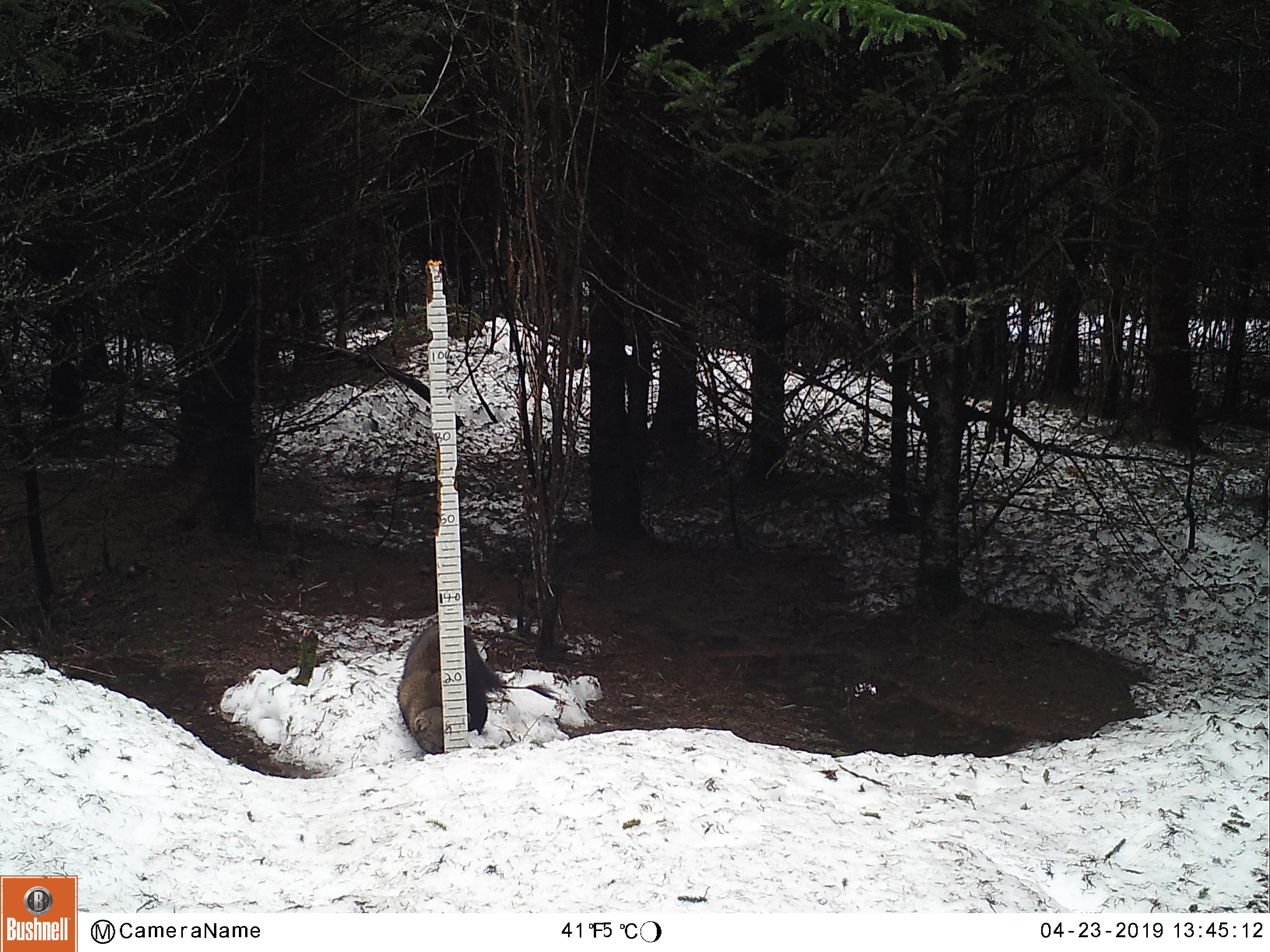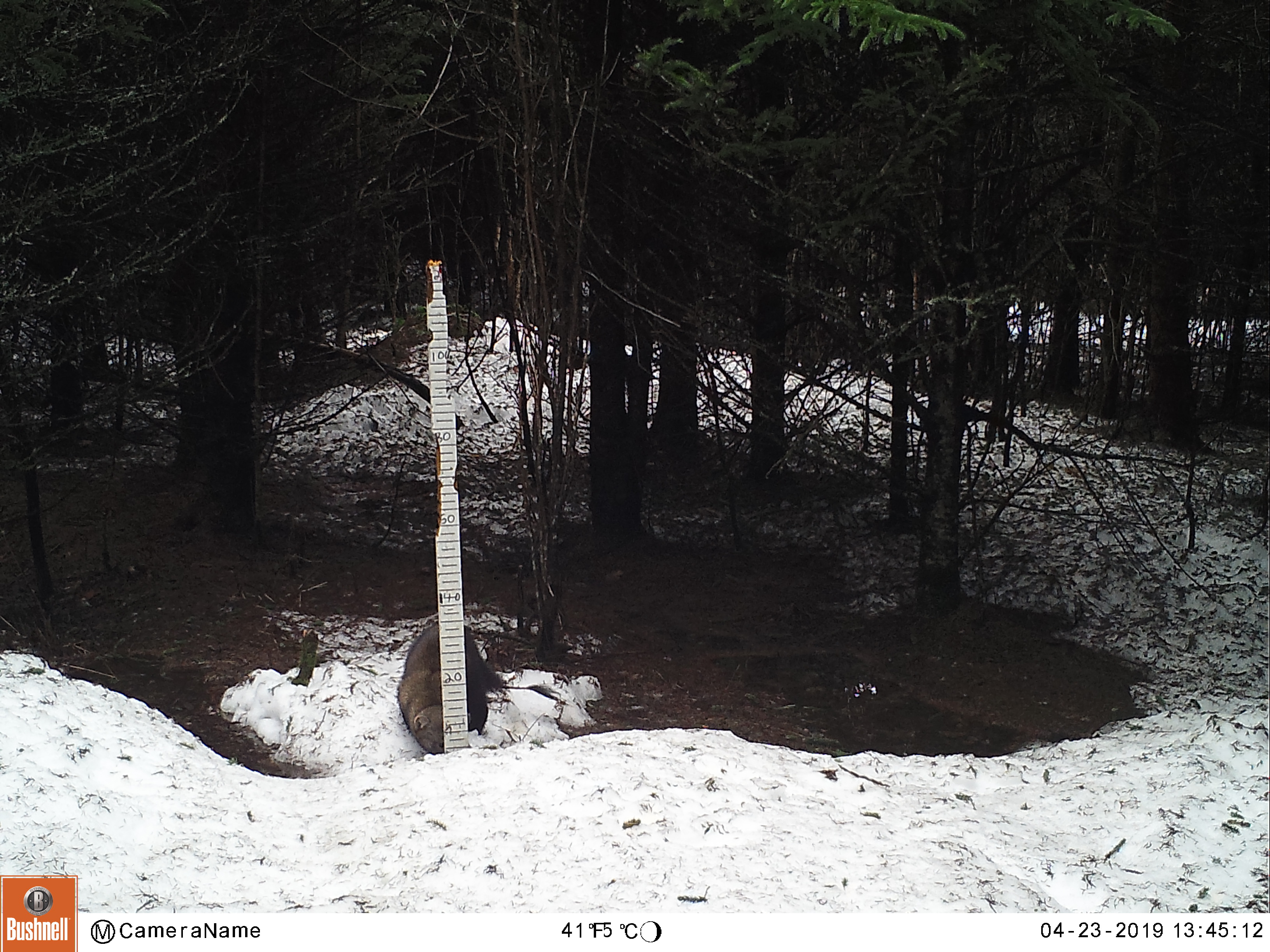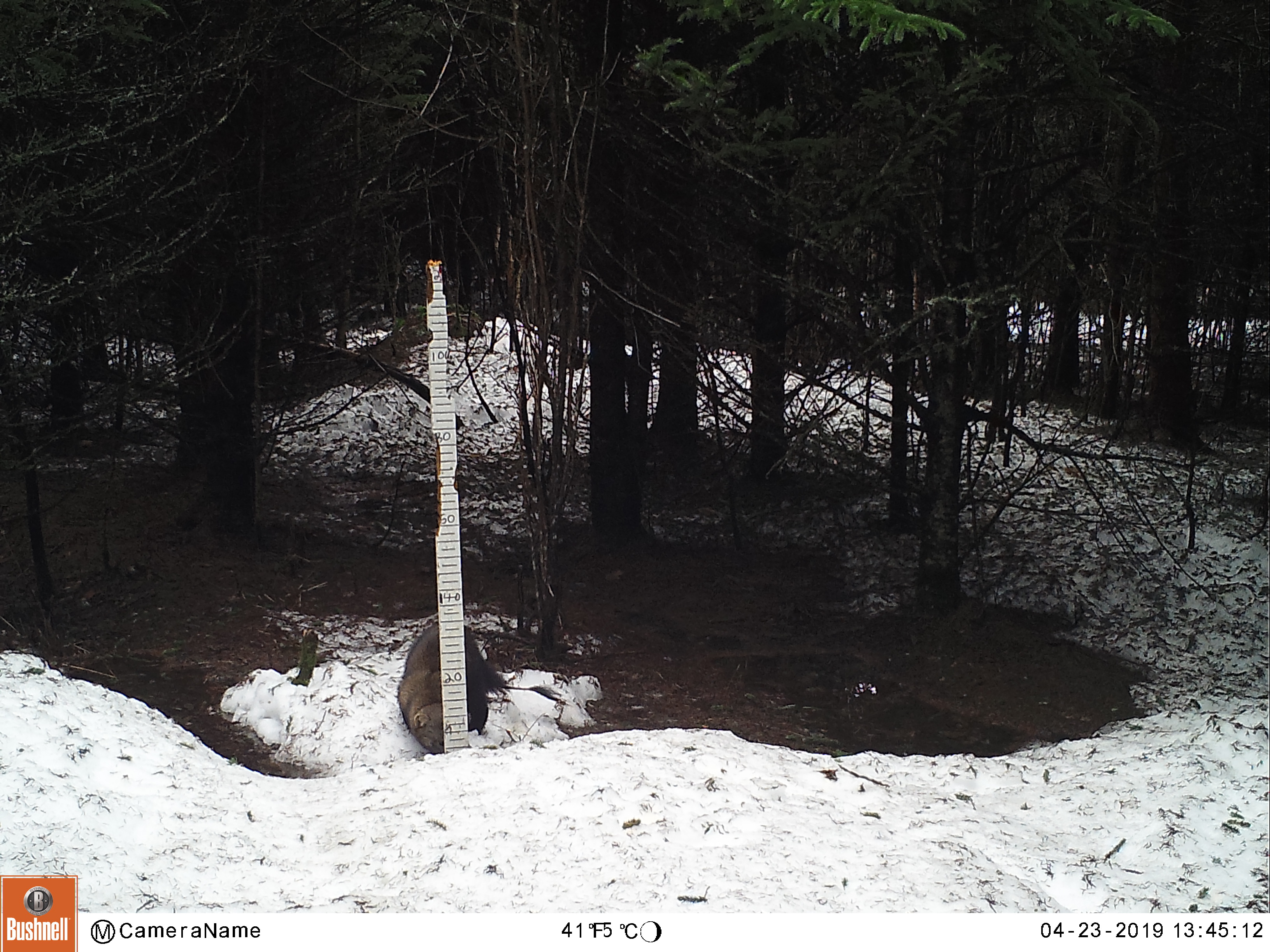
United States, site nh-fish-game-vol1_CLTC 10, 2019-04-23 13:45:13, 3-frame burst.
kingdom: Animalia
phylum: Chordata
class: Mammalia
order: Carnivora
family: Mustelidae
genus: Pekania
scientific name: Pekania pennanti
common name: fisher